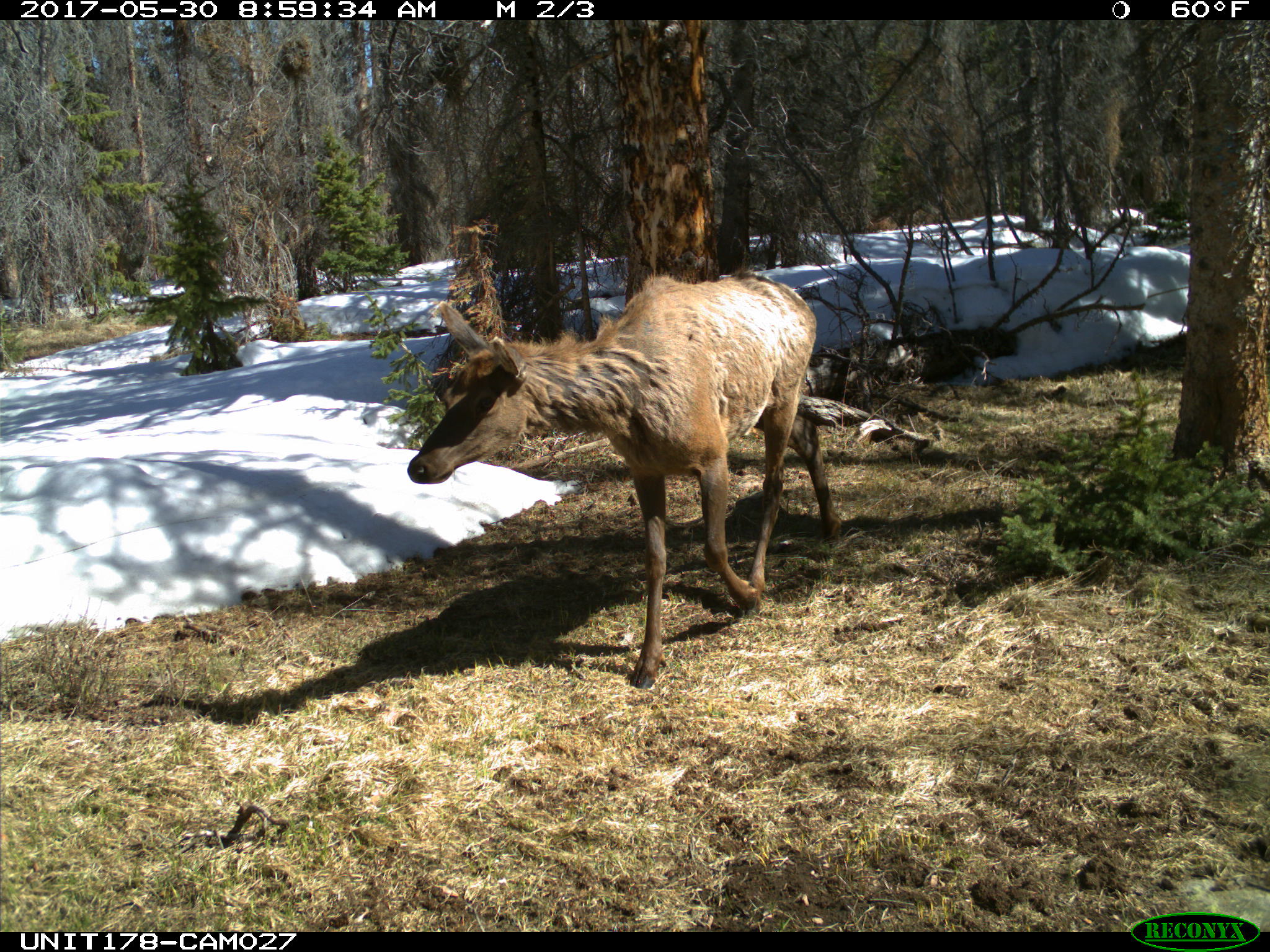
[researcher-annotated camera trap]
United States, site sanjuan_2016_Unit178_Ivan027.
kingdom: Animalia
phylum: Chordata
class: Mammalia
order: Artiodactyla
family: Cervidae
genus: Cervus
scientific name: Cervus elaphus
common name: red deer